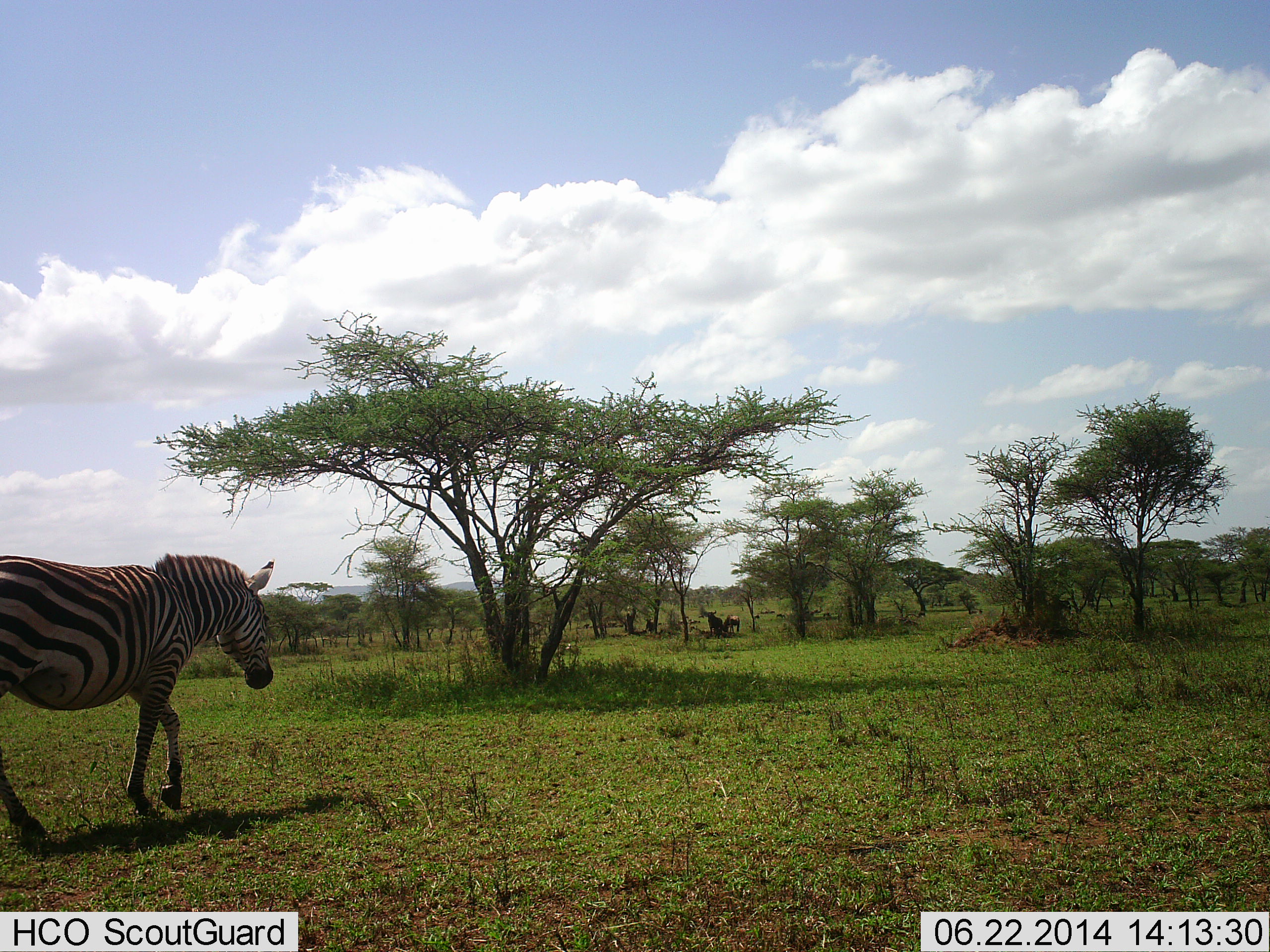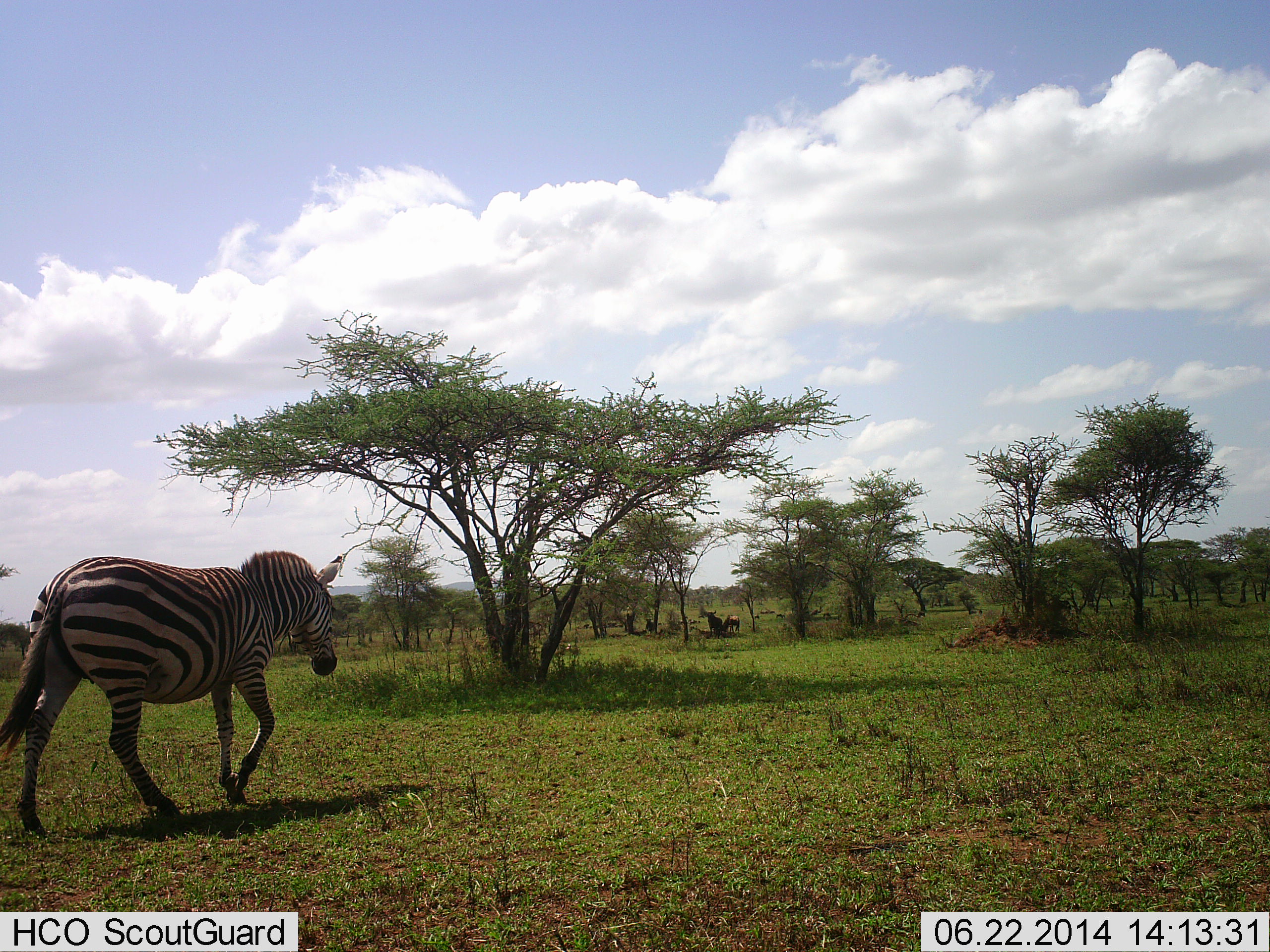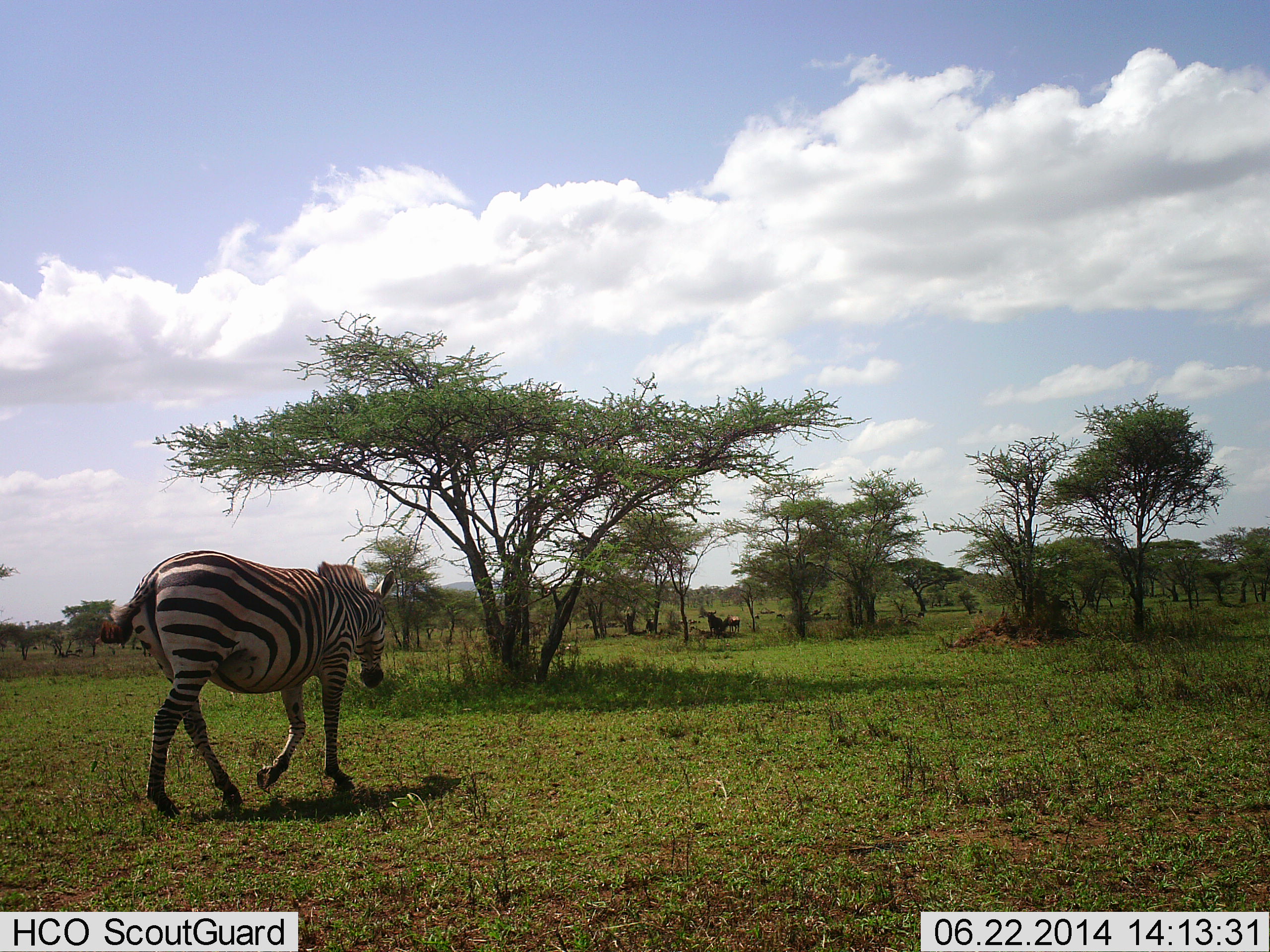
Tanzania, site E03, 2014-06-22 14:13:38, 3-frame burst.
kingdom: Animalia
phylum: Chordata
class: Mammalia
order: Perissodactyla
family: Equidae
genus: Equus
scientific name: Equus quagga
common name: plains zebra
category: zebra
Zebra (plains zebra) (Equus quagga), count 1. Behavior (volunteer vote fractions): standing 8%, resting 0%, moving 100%, interacting 0%. Young present (vote fraction): 0%. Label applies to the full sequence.